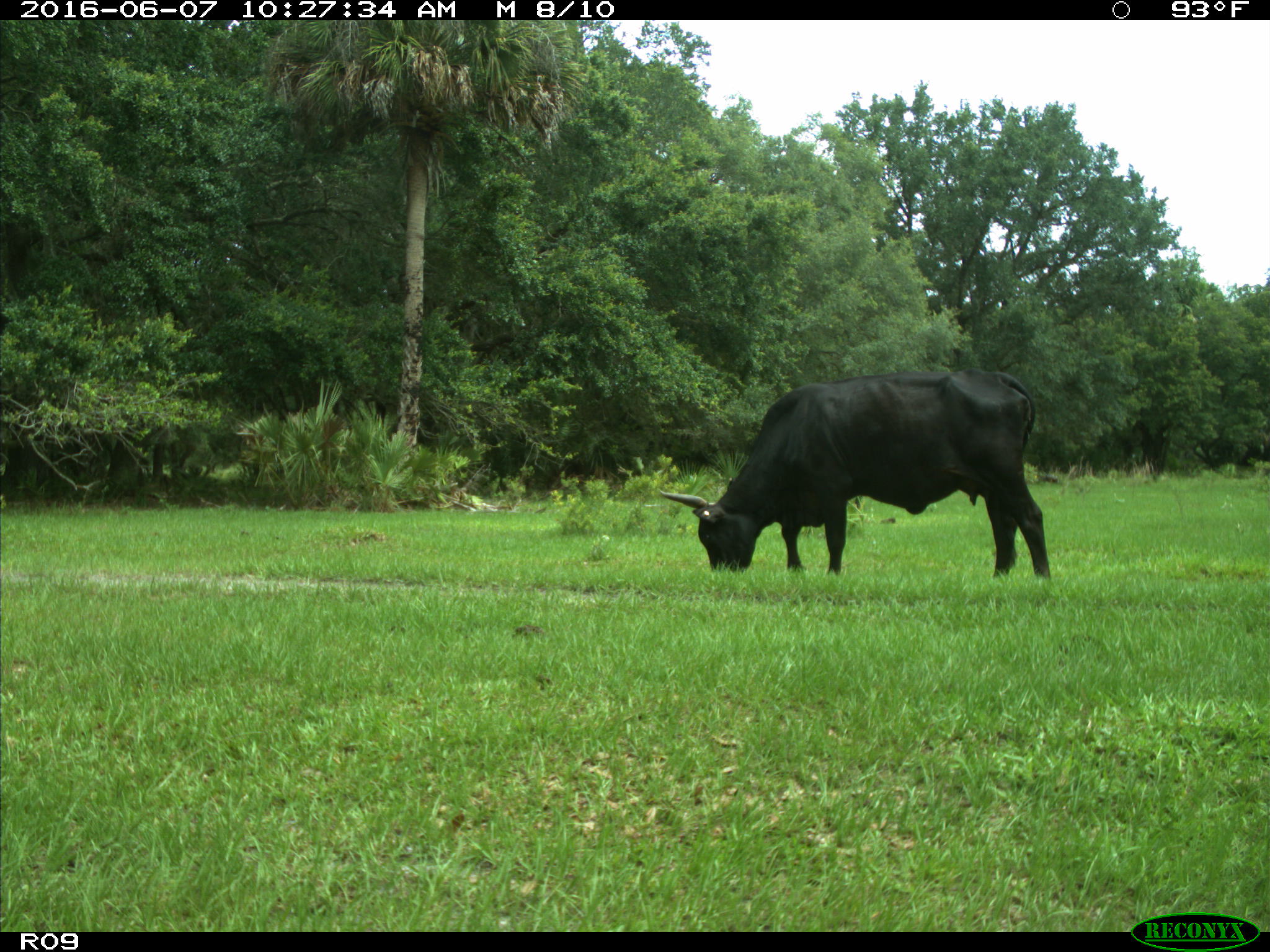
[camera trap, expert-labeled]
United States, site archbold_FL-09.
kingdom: Animalia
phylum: Chordata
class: Mammalia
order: Artiodactyla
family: Bovidae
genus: Bos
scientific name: Bos taurus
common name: domestic cow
Bos taurus (domestic cow).